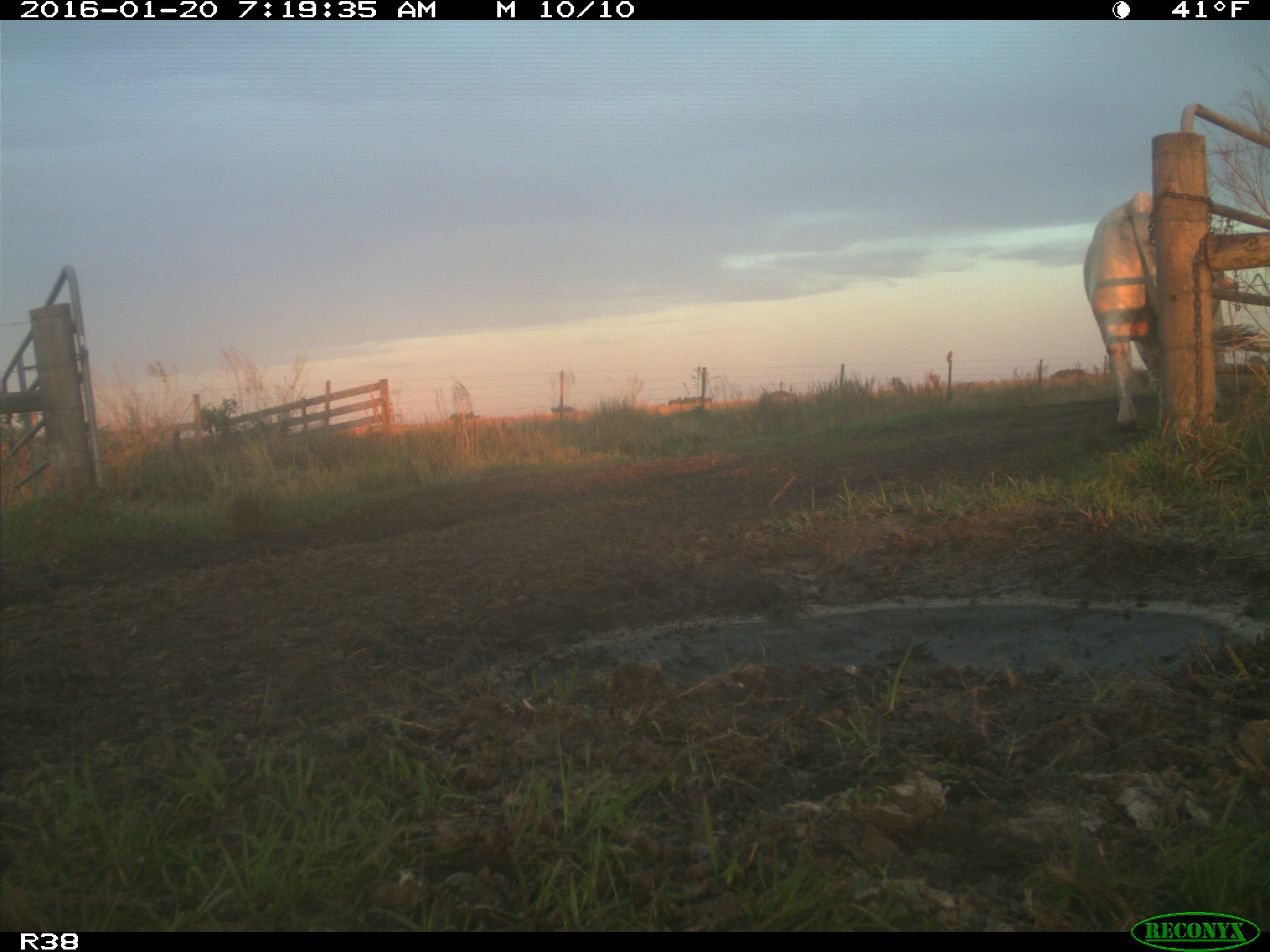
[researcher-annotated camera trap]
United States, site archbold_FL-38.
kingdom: Animalia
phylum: Chordata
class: Mammalia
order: Artiodactyla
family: Bovidae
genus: Bos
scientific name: Bos taurus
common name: domestic cow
Bos taurus (domestic cow).